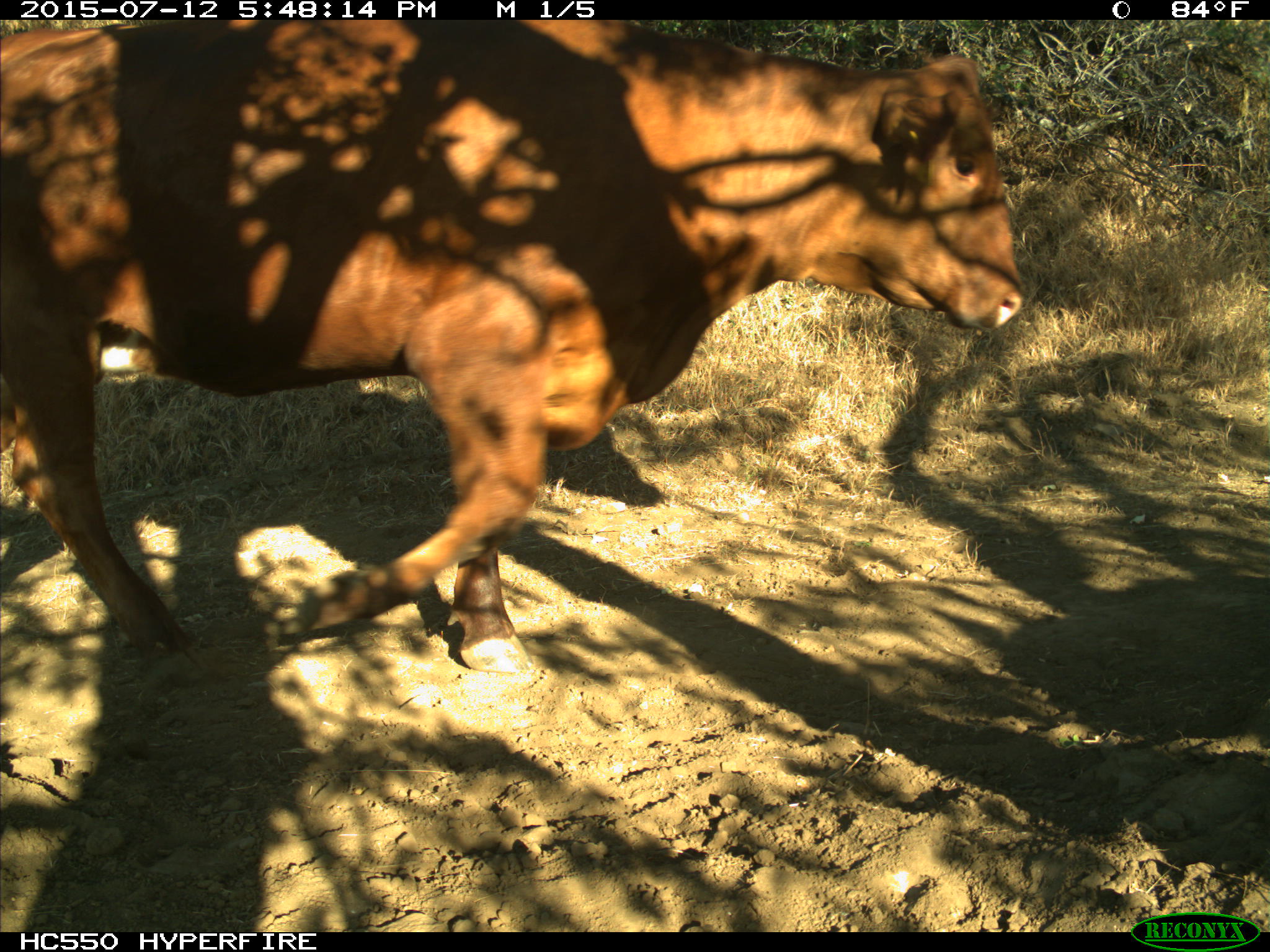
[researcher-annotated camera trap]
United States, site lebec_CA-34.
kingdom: Animalia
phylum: Chordata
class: Mammalia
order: Artiodactyla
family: Bovidae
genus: Bos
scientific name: Bos taurus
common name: domestic cow